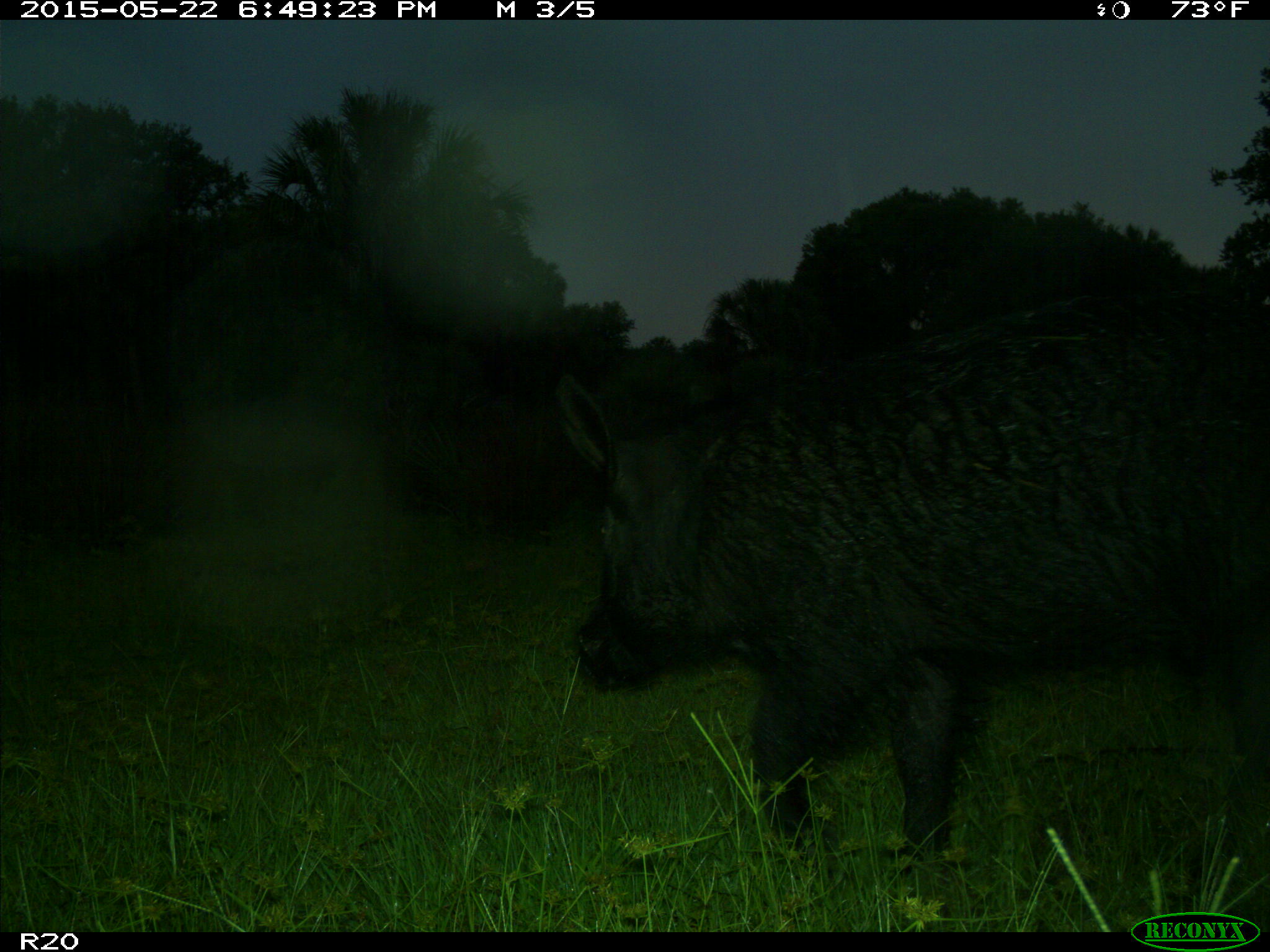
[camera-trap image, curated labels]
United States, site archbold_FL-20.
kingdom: Animalia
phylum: Chordata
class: Mammalia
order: Artiodactyla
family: Suidae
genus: Sus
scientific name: Sus scrofa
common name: wild boar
Sus scrofa (wild boar).